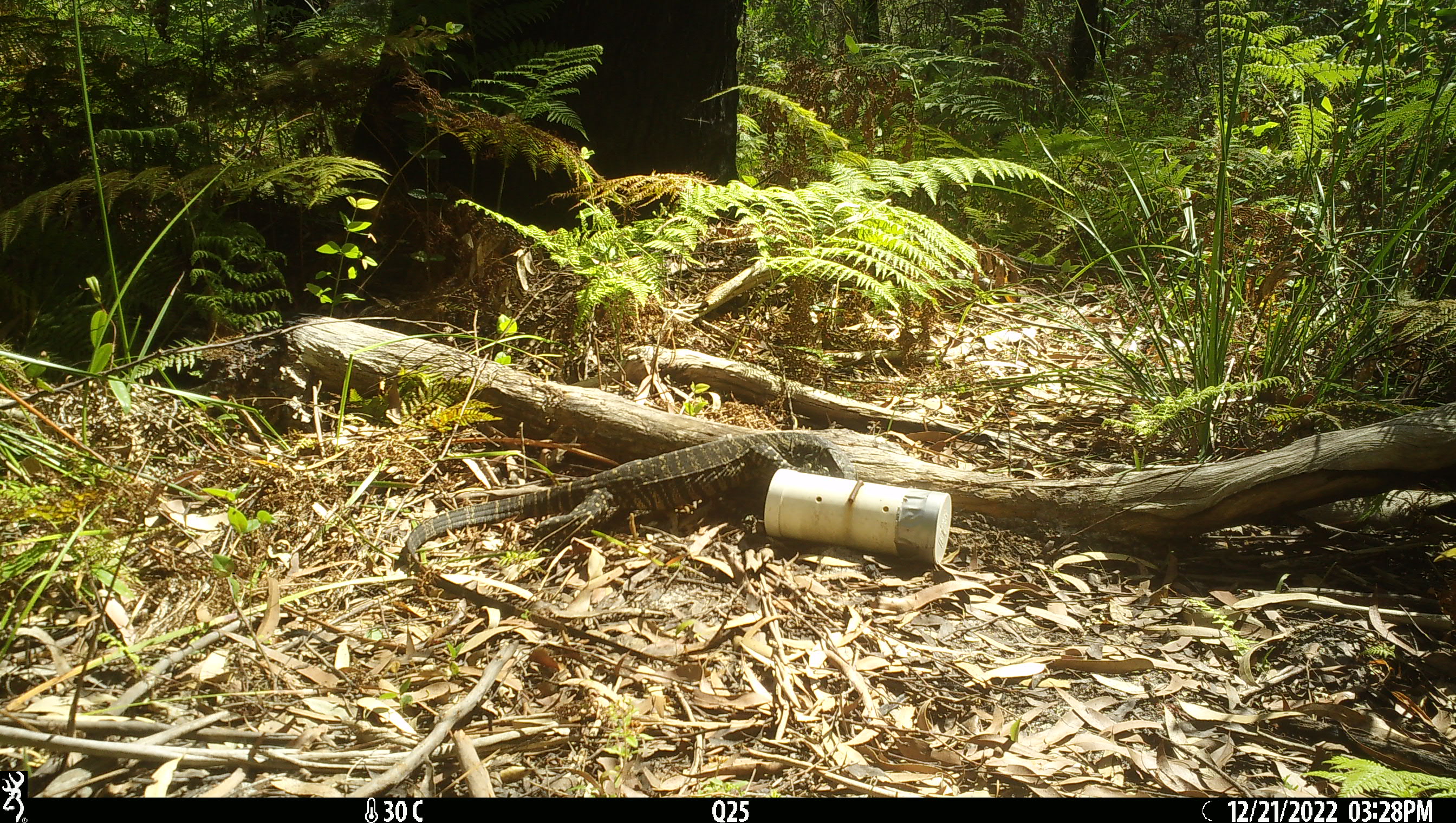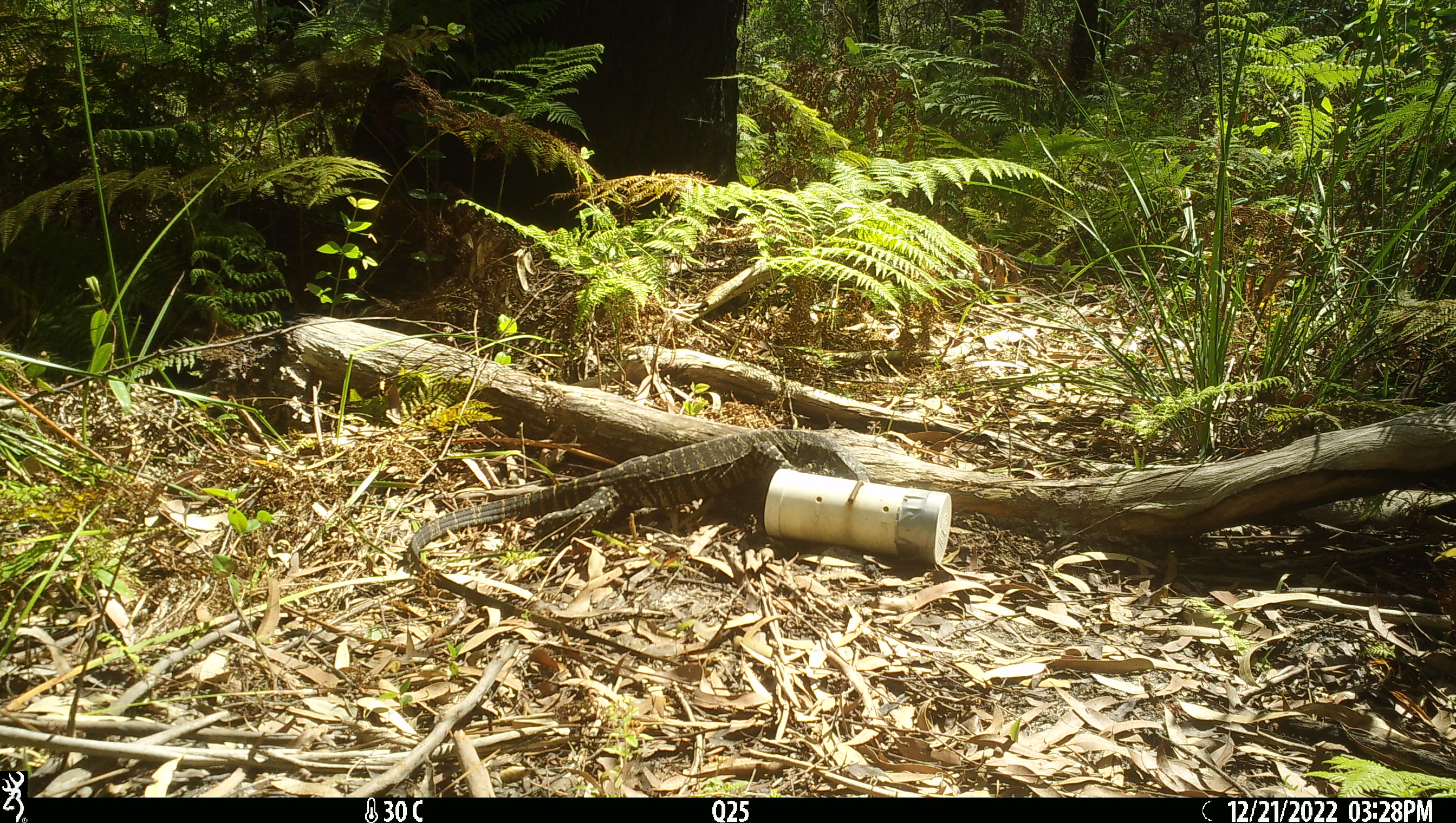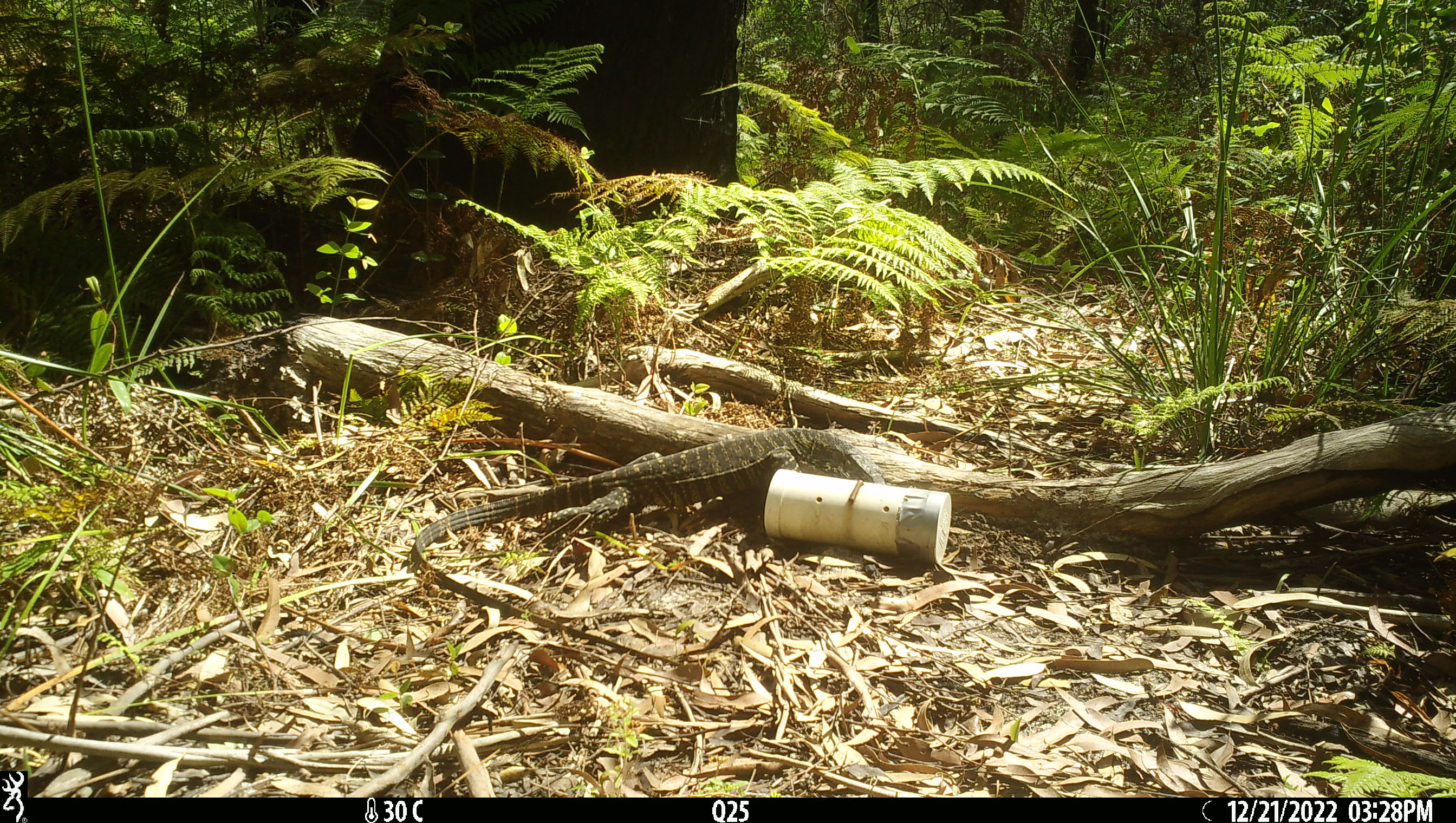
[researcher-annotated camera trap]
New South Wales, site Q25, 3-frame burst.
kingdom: Animalia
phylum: Chordata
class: Reptilia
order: Squamata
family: Varanidae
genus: Varanus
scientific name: Varanus varius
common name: lace monitor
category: goanna